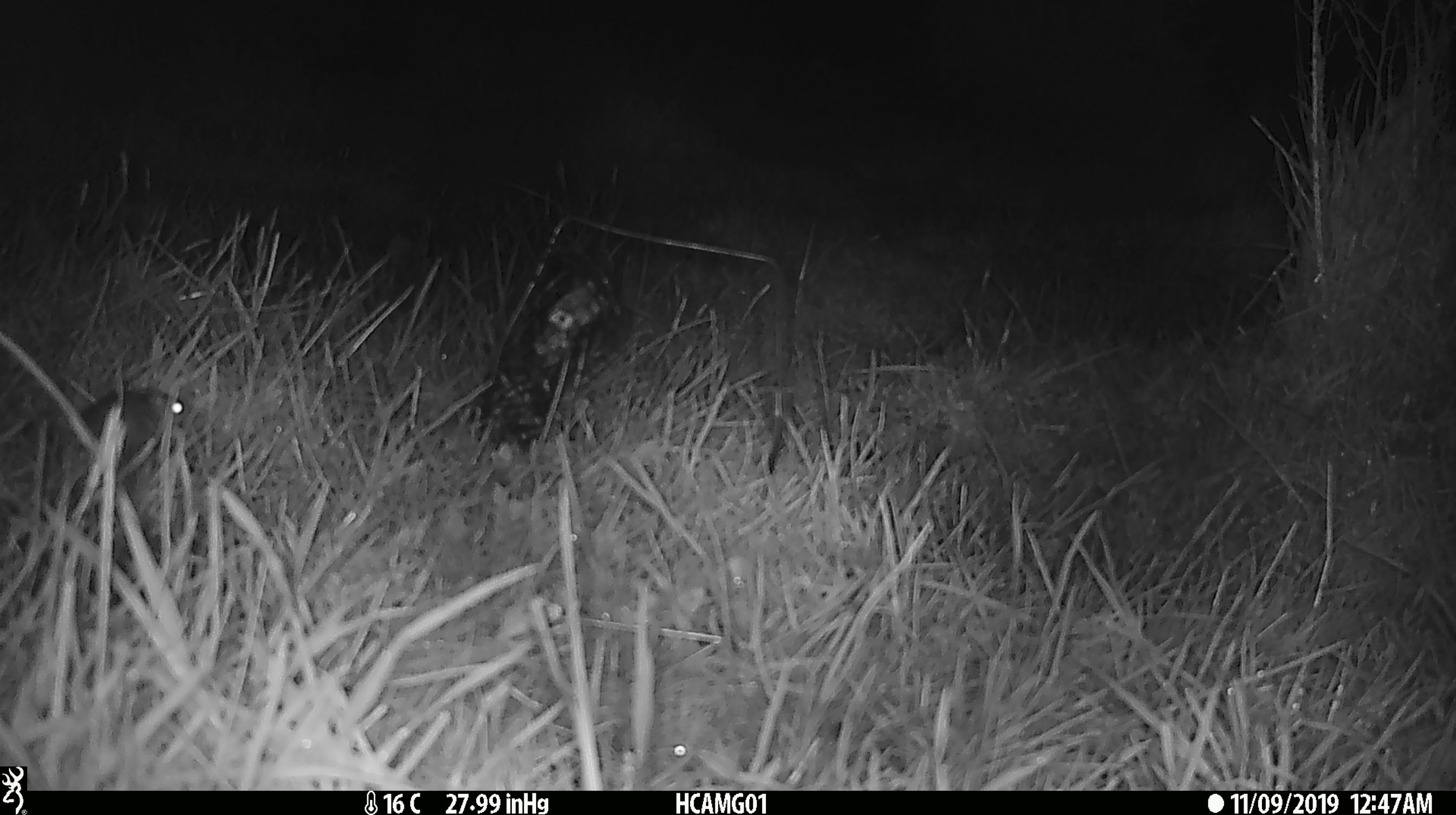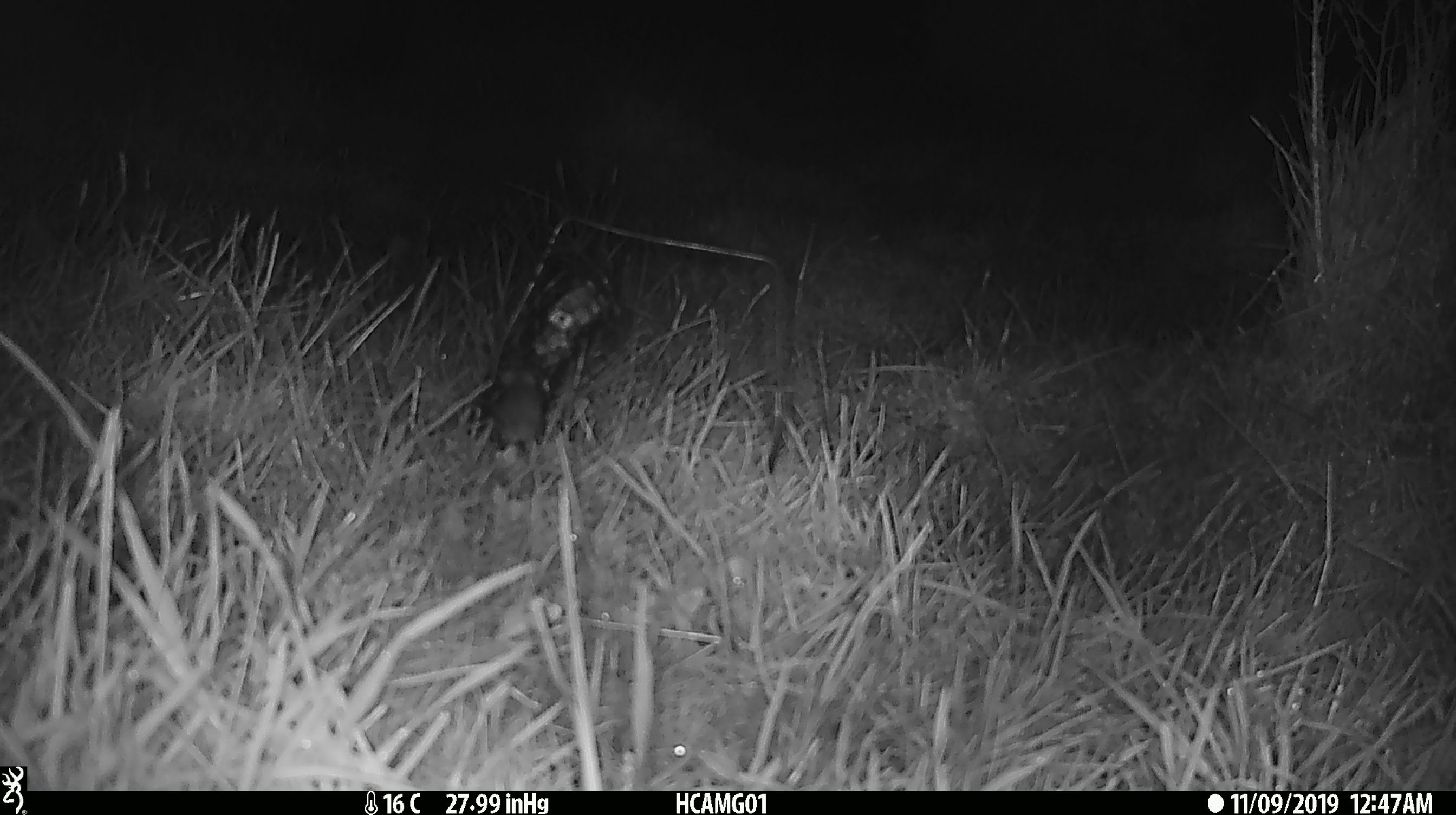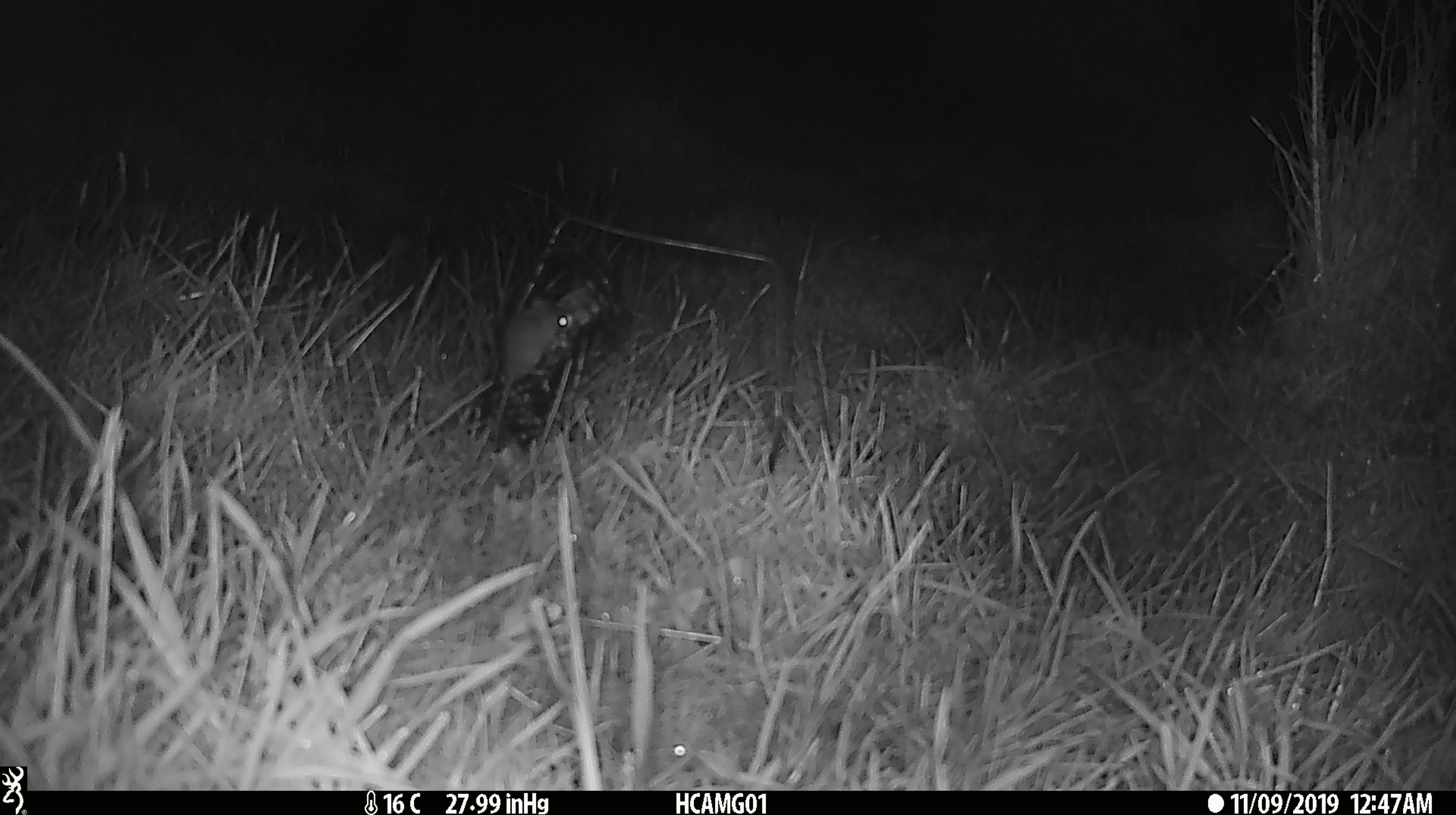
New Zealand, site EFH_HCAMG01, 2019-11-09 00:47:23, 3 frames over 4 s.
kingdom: Animalia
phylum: Chordata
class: Mammalia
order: Rodentia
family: Muridae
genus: Mus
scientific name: Mus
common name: mouse